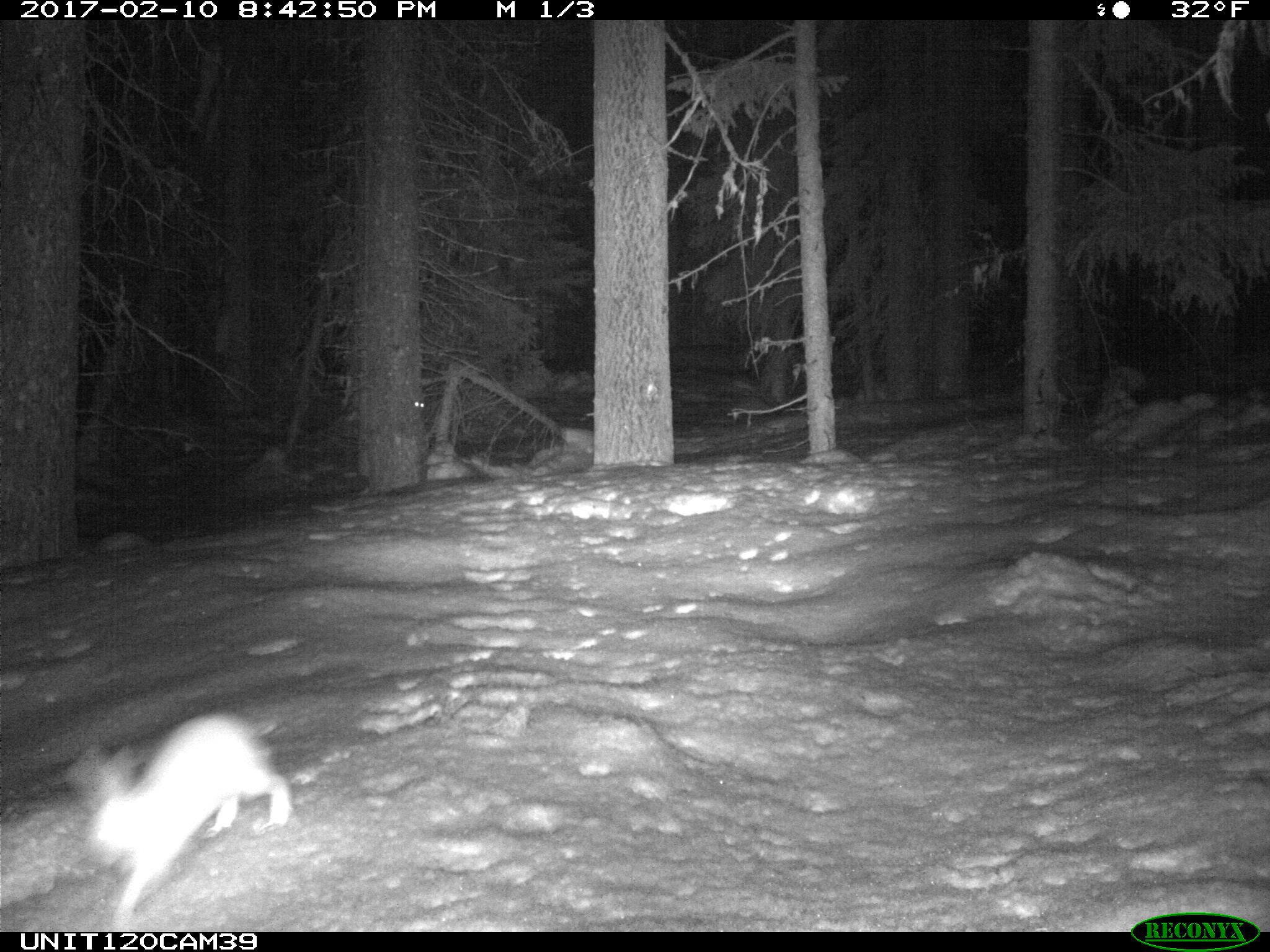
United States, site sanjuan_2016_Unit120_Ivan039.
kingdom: Animalia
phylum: Chordata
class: Mammalia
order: Lagomorpha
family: Leporidae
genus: Lepus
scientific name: Lepus americanus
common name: snowshoe hare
Lepus americanus (snowshoe hare).